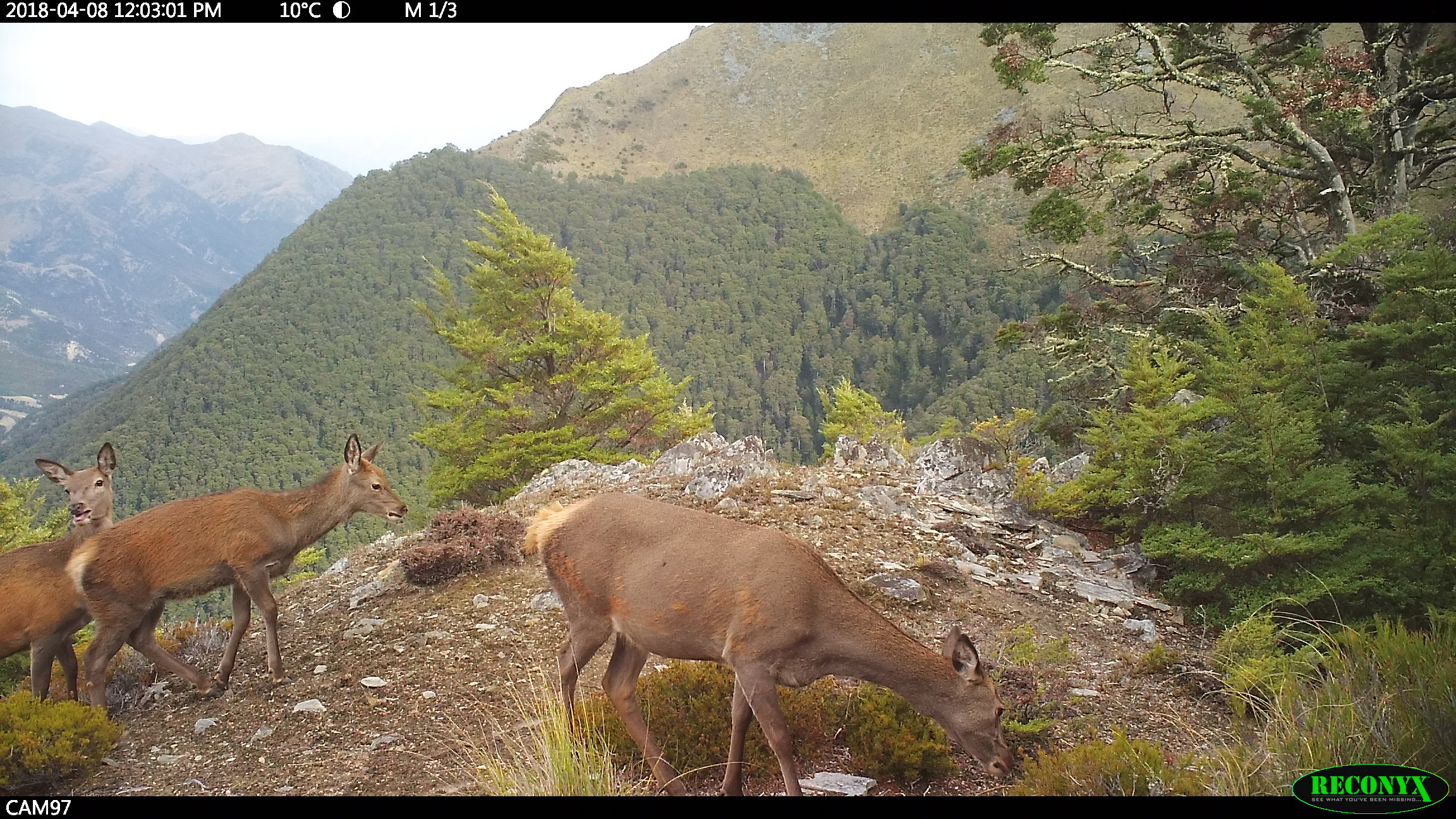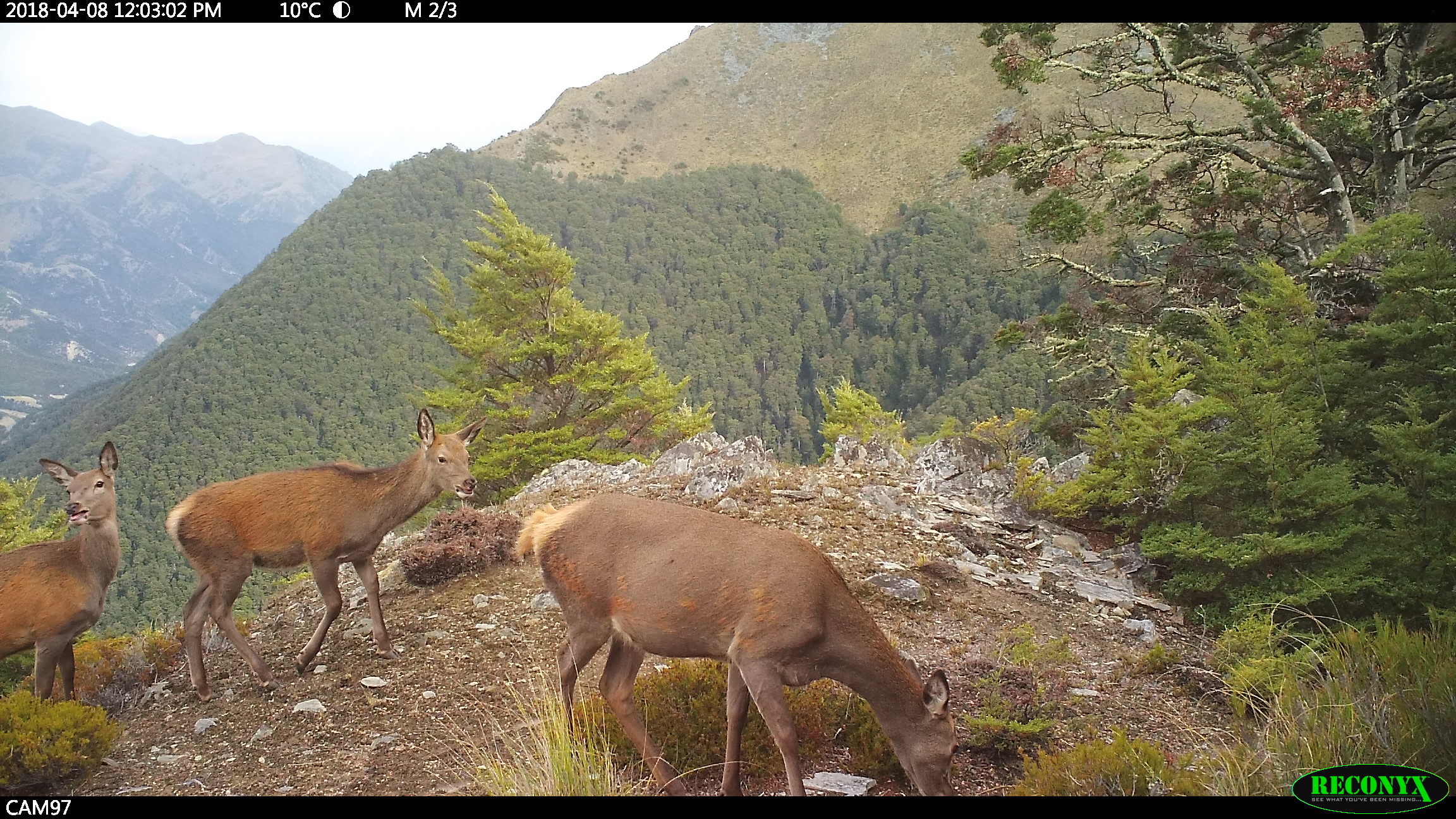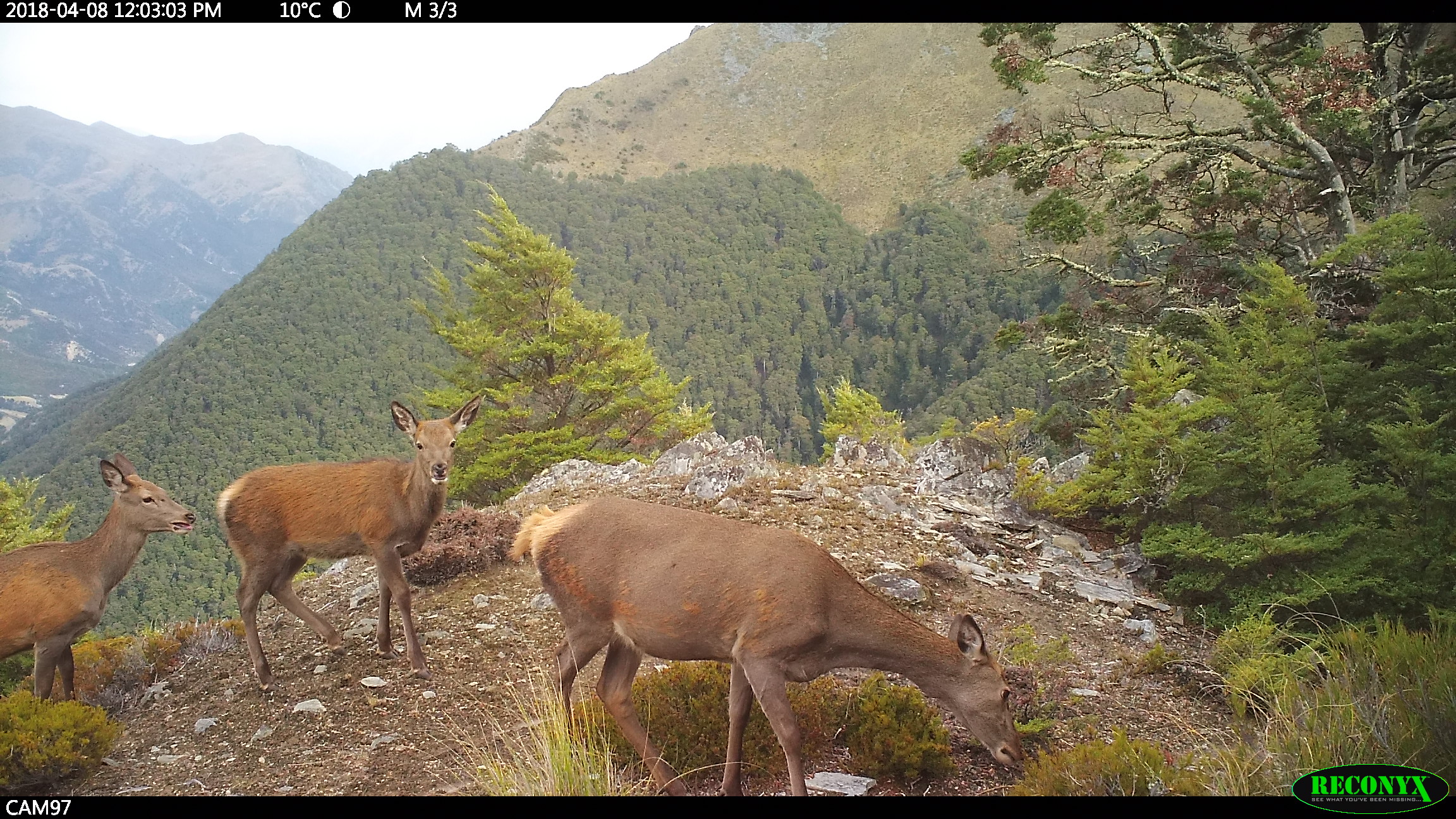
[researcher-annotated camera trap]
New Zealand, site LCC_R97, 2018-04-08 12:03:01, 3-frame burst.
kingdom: Animalia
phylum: Chordata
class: Mammalia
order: Artiodactyla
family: Cervidae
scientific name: Cervidae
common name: deer